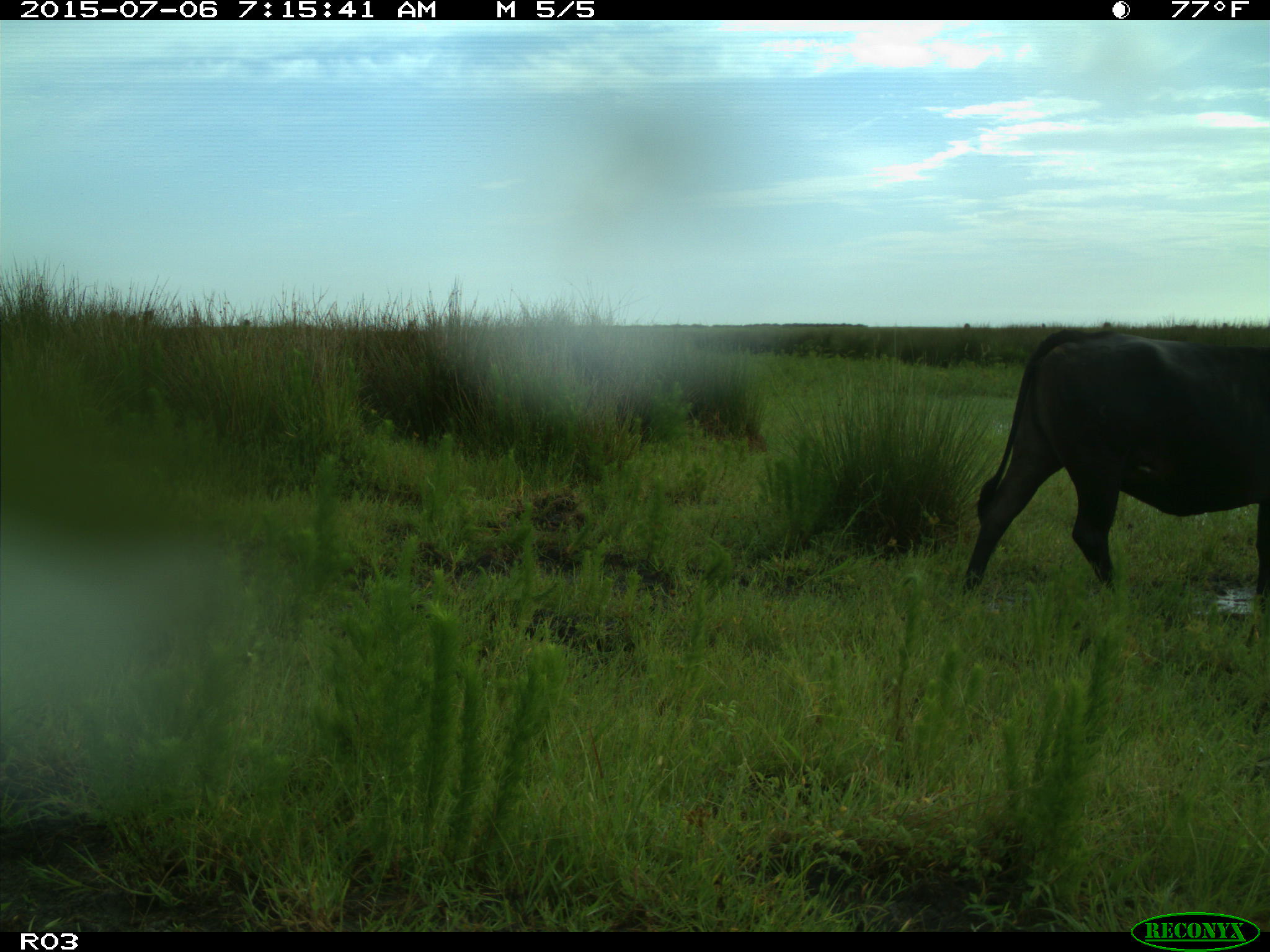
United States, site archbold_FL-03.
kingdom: Animalia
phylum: Chordata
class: Mammalia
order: Artiodactyla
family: Bovidae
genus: Bos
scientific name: Bos taurus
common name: domestic cow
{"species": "Bos taurus (domestic cow)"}